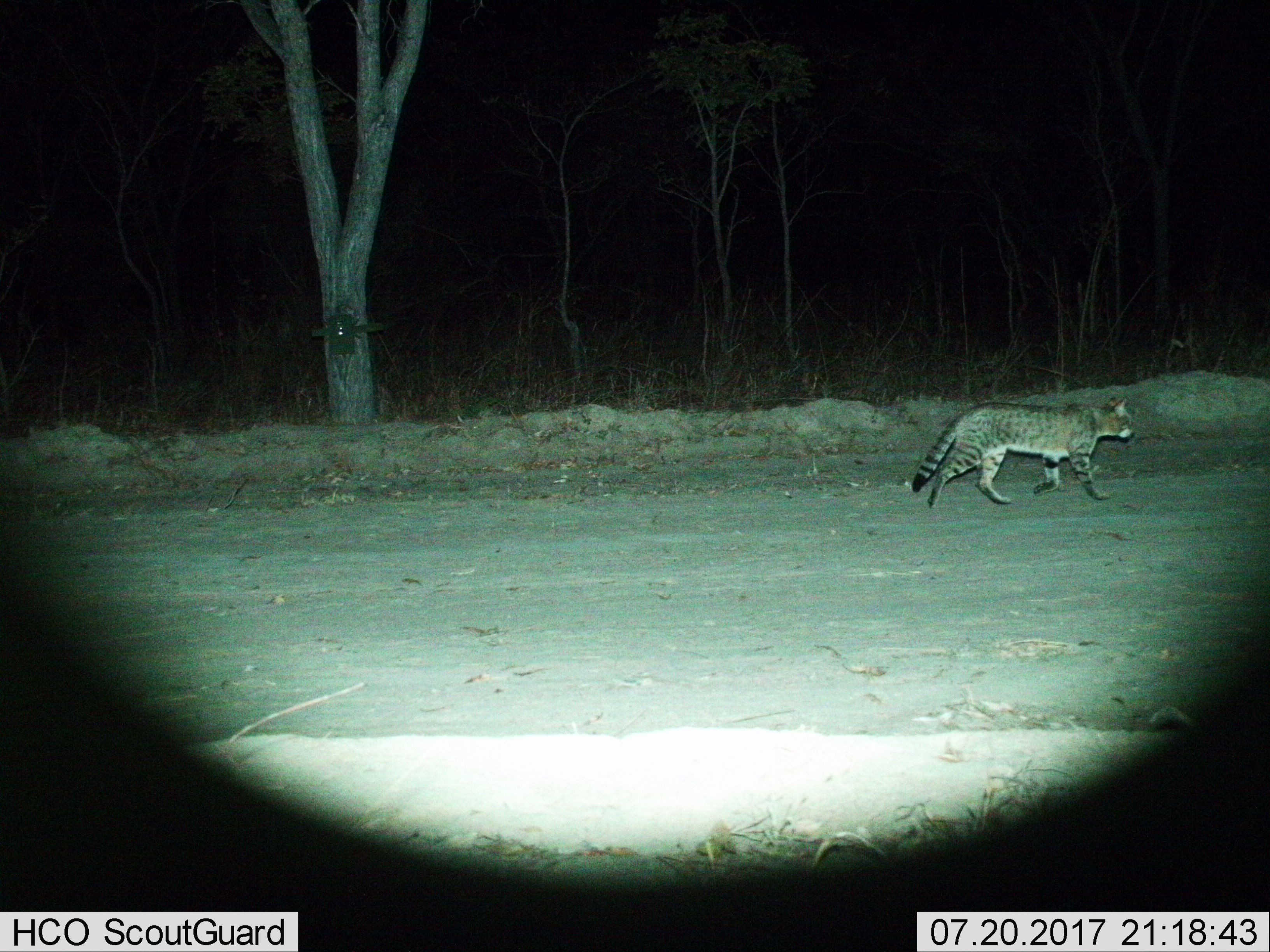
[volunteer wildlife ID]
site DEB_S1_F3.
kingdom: Animalia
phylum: Chordata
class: Mammalia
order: Carnivora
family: Felidae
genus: Felis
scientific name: Felis lybica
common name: african wild cat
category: africanwildcat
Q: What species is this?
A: Africanwildcat (african wild cat) (Felis lybica).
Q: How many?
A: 1.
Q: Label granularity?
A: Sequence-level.